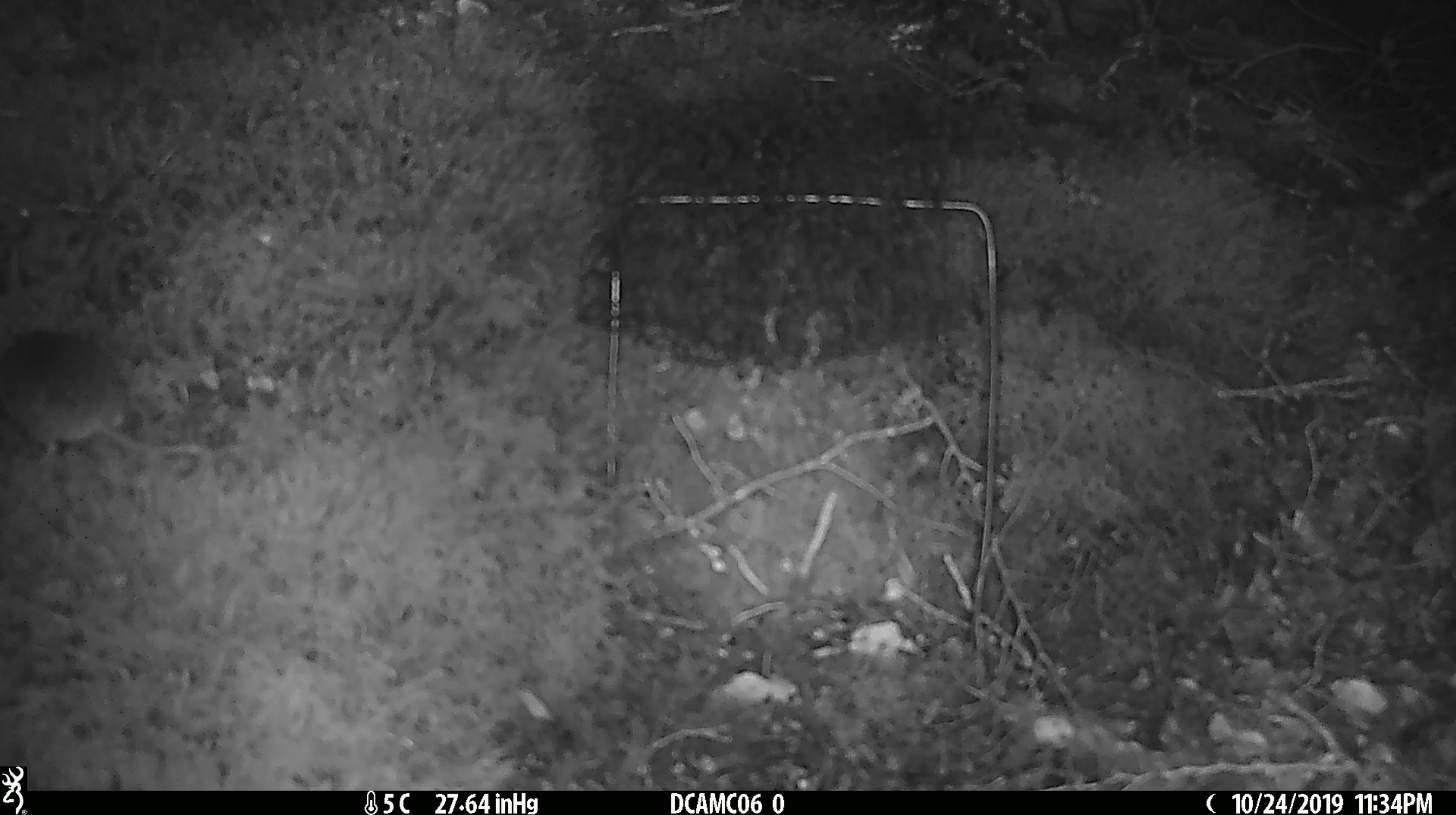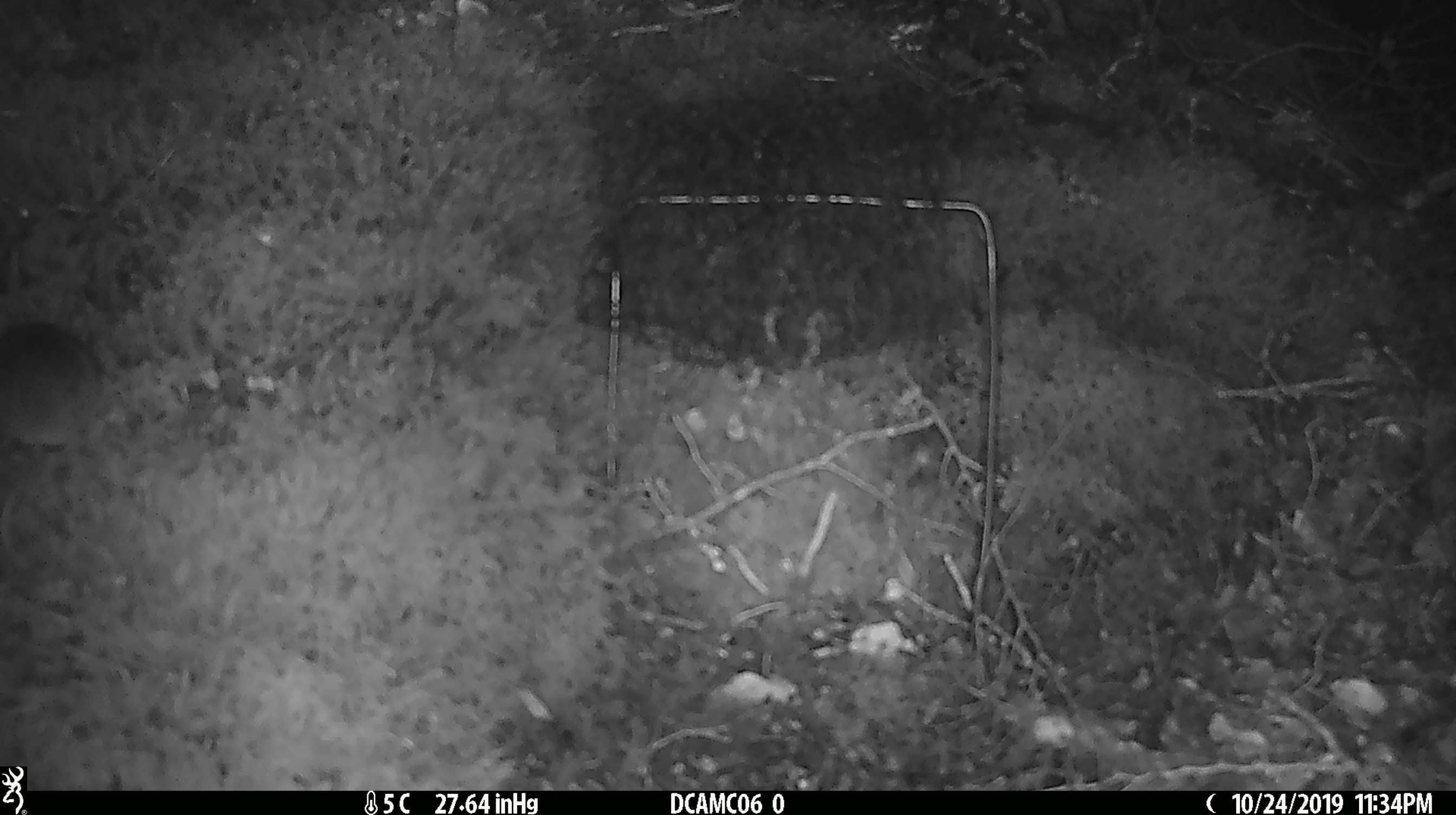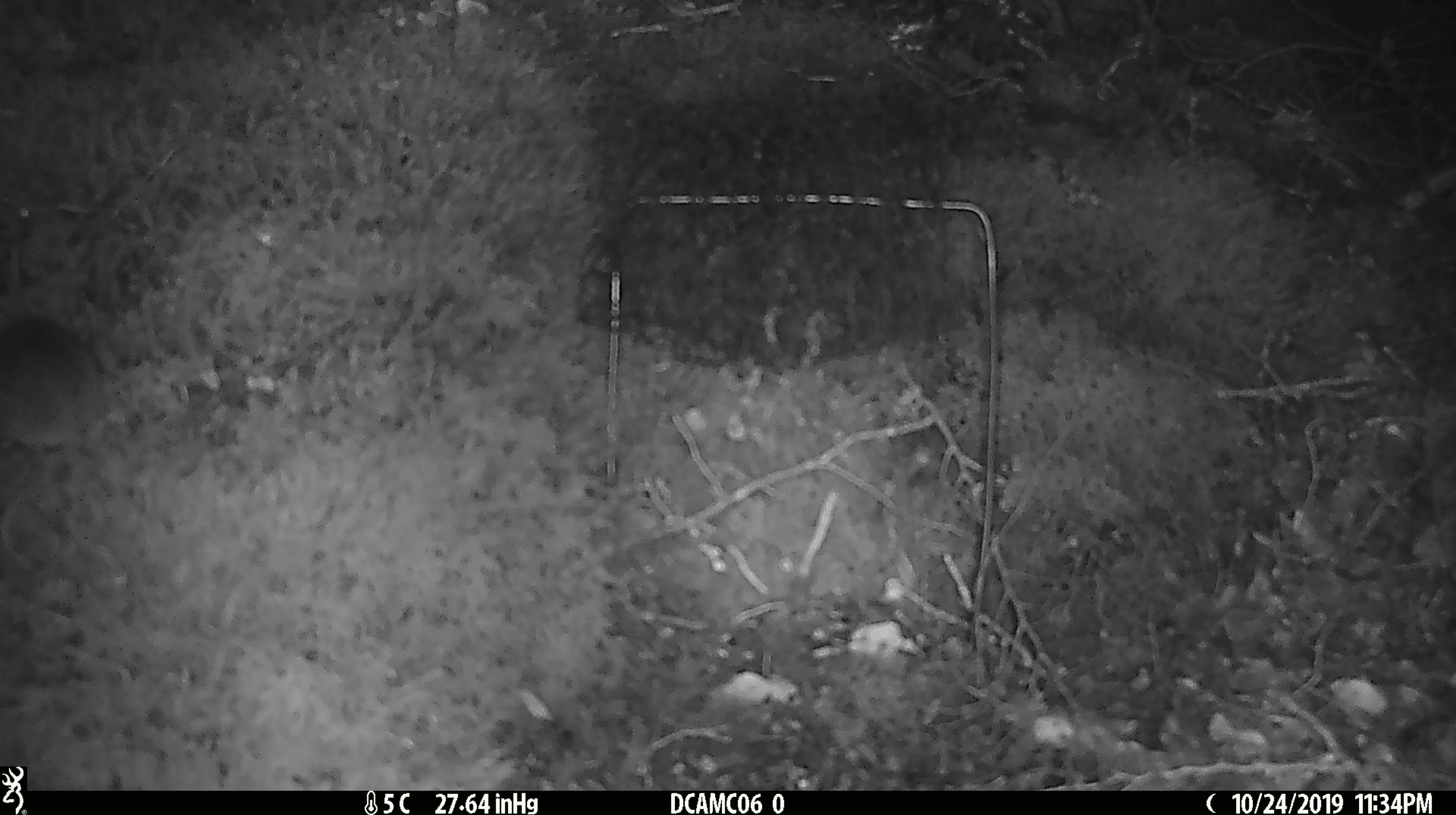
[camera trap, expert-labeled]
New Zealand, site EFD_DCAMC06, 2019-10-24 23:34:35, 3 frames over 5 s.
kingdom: Animalia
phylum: Chordata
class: Mammalia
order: Rodentia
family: Muridae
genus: Mus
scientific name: Mus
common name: mouse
Mouse (Mus).